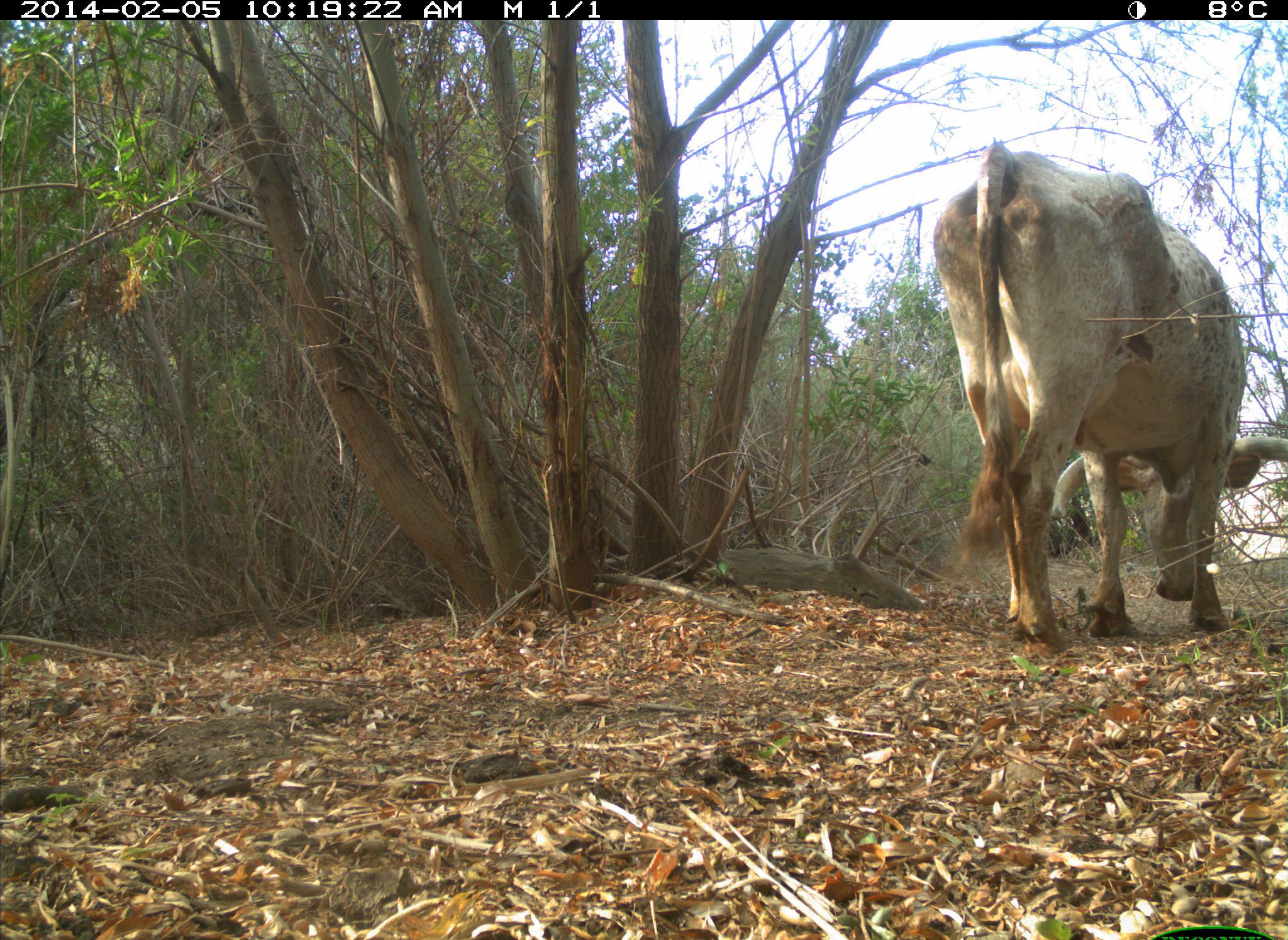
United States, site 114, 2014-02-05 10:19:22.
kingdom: Animalia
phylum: Chordata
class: Mammalia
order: Artiodactyla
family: Bovidae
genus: Bos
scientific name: Bos taurus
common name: cow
Cow (Bos taurus).